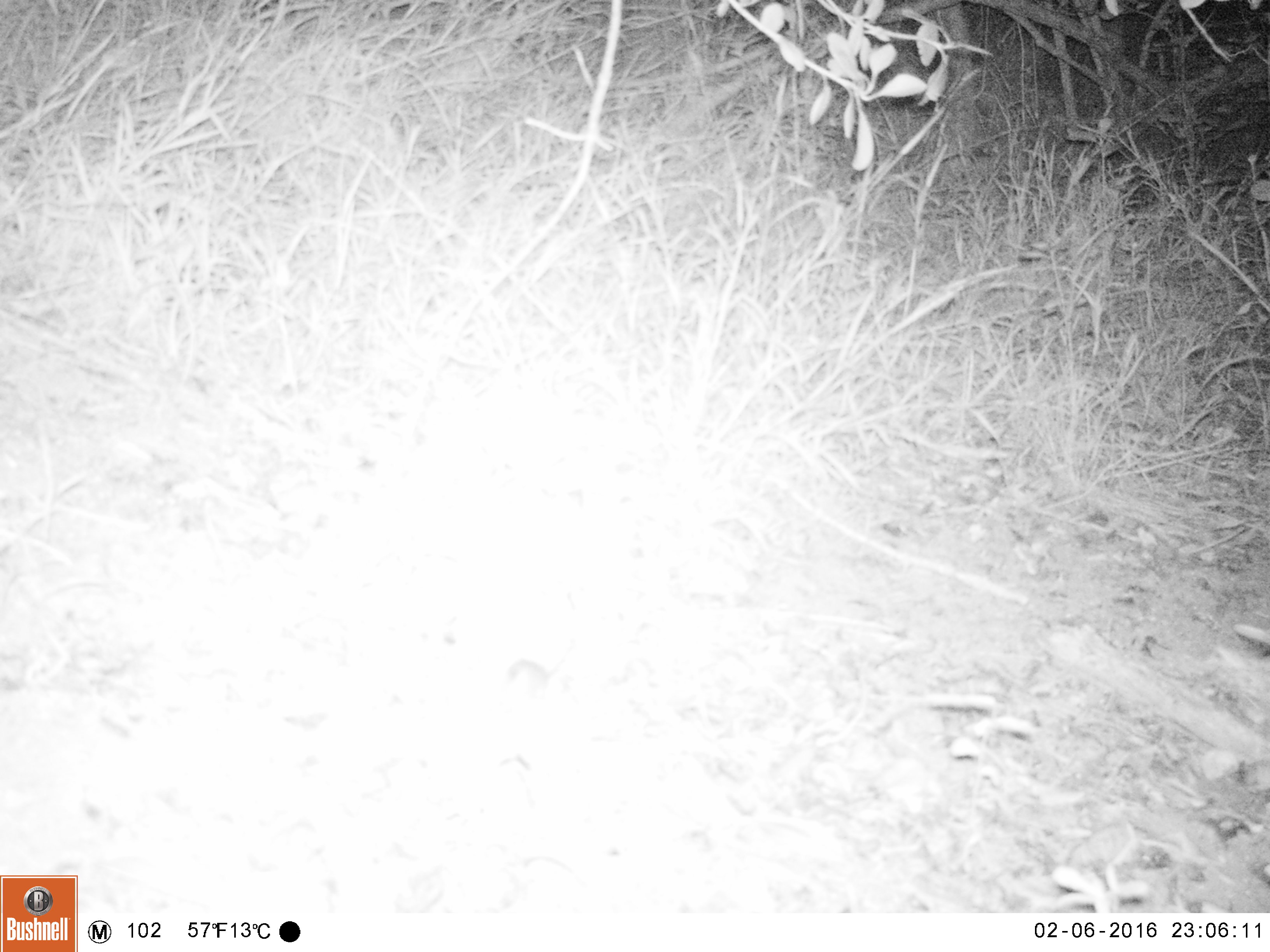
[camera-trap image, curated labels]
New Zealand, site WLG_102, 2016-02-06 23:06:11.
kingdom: Animalia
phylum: Chordata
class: Mammalia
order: Rodentia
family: Muridae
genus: Mus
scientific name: Mus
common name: mouse